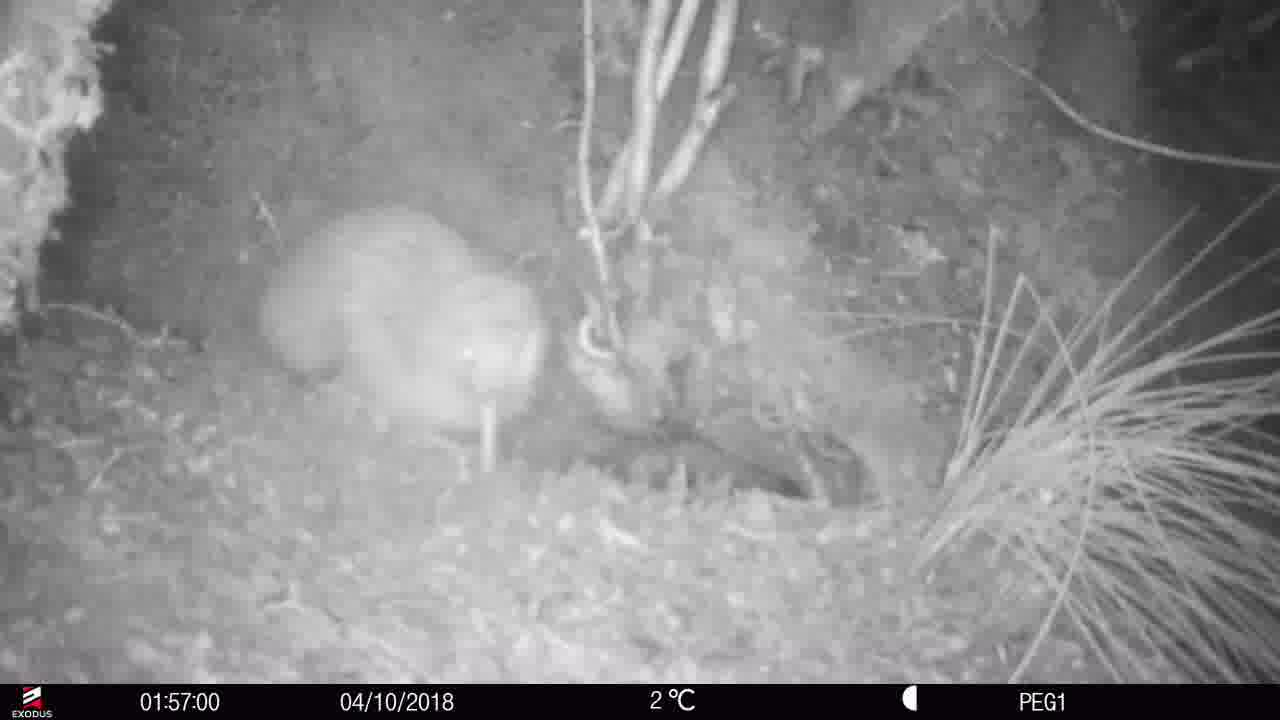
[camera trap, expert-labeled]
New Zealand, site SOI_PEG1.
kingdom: Animalia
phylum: Chordata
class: Aves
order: Apterygiformes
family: Apterygidae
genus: Apteryx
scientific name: Apteryx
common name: kiwi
Kiwi (Apteryx).